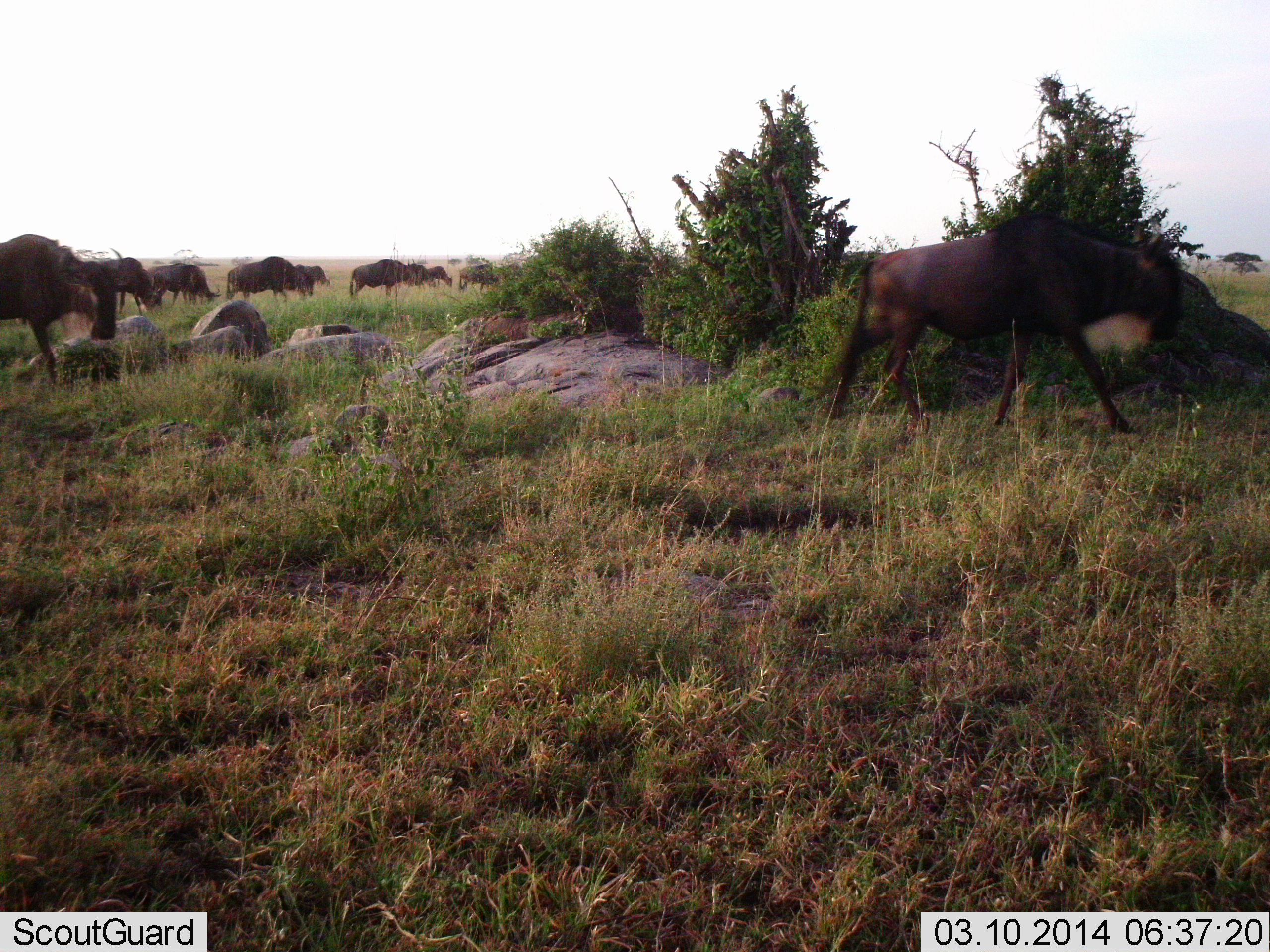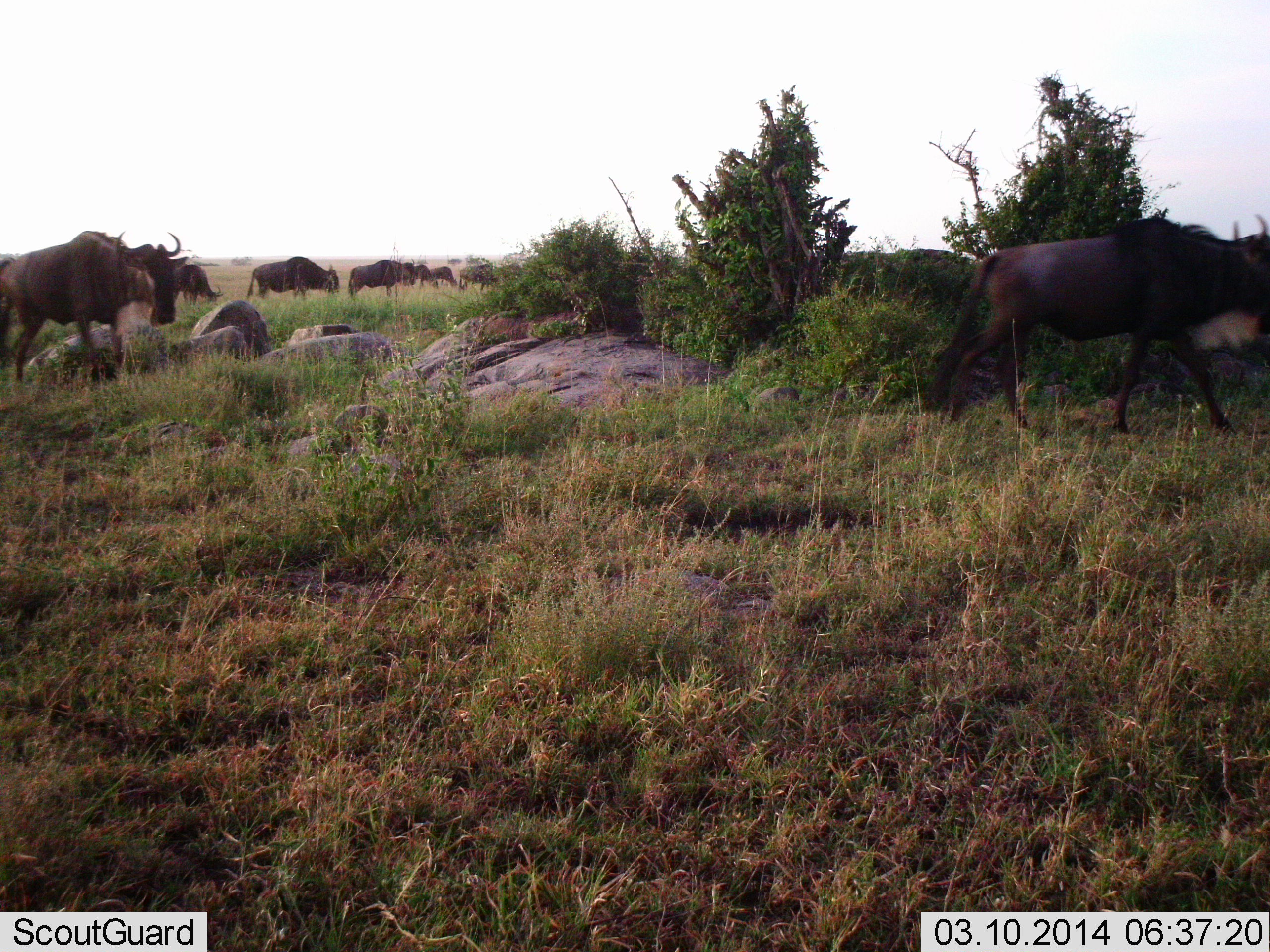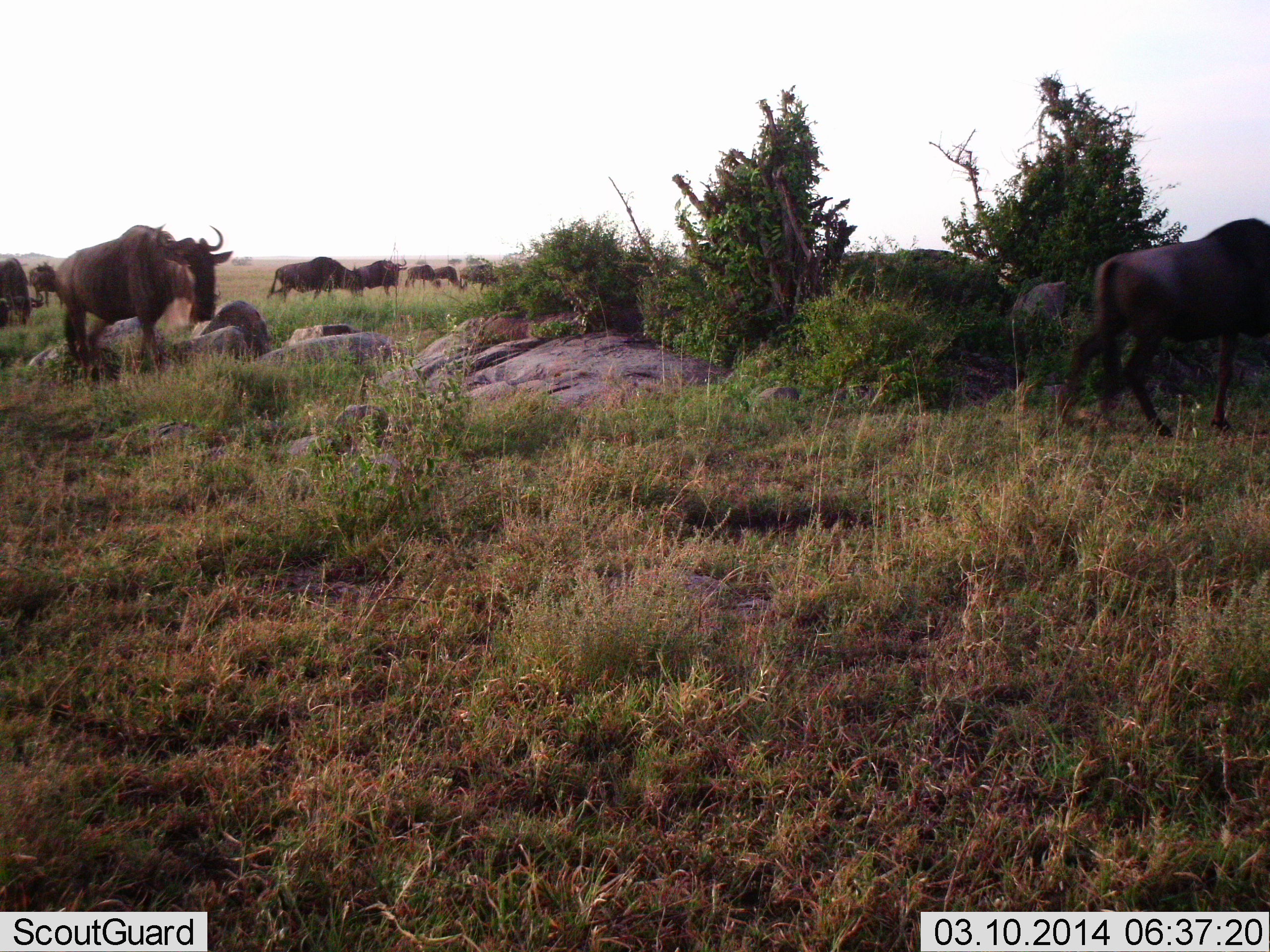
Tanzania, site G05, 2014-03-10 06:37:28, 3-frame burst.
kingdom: Animalia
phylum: Chordata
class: Mammalia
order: Artiodactyla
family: Bovidae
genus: Connochaetes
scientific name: Connochaetes taurinus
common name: blue wildebeest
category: wildebeest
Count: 11-50.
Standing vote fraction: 10%.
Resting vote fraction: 0%.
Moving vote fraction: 100%.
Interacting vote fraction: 0%.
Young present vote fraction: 0%.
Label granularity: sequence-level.